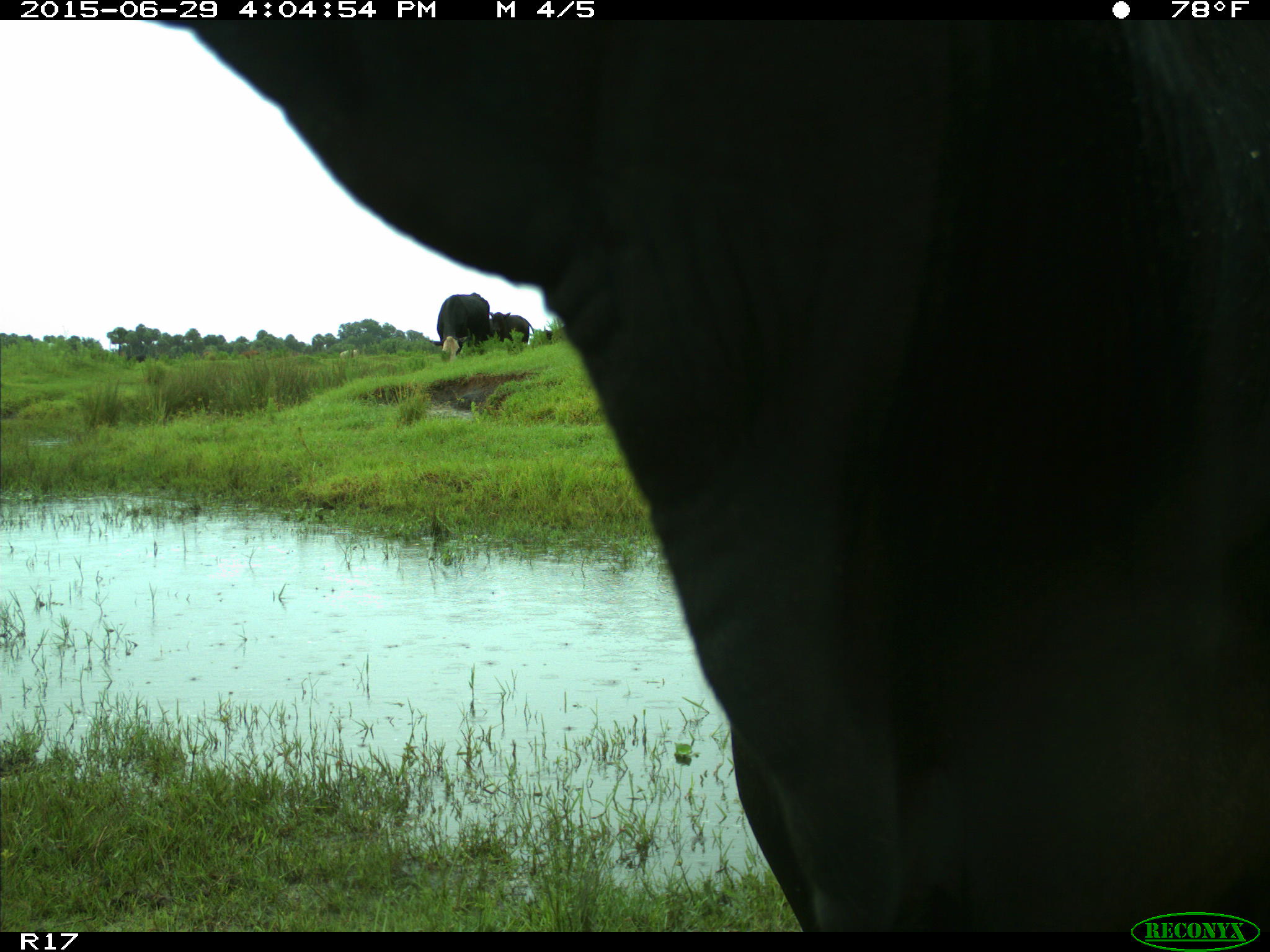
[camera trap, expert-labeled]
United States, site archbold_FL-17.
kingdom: Animalia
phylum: Chordata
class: Mammalia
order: Artiodactyla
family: Bovidae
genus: Bos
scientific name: Bos taurus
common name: domestic cow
Bos taurus (domestic cow).